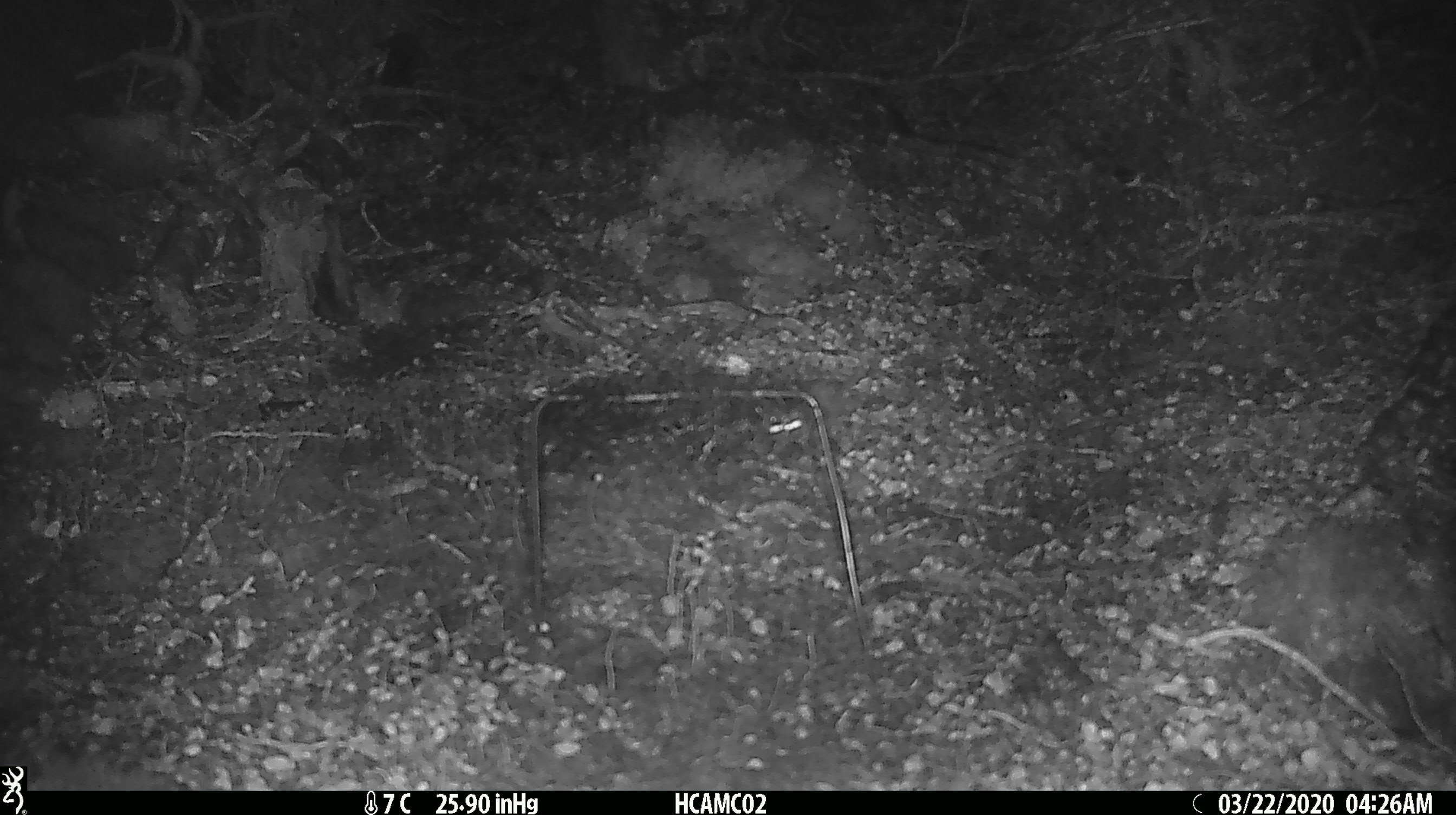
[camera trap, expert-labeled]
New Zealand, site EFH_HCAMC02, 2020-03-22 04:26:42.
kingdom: Animalia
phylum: Chordata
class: Mammalia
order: Rodentia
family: Muridae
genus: Mus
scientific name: Mus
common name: mouse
Mouse (Mus).